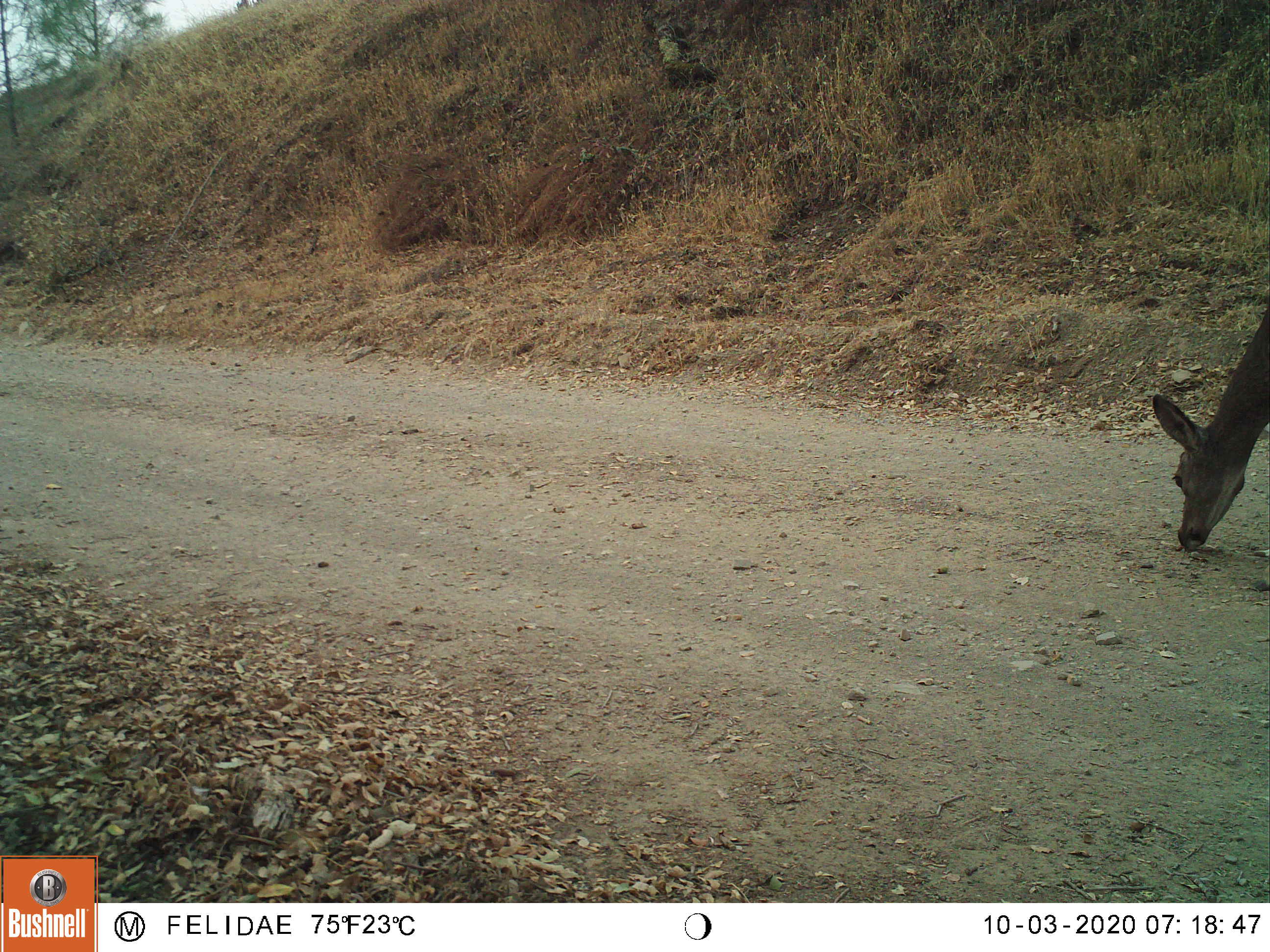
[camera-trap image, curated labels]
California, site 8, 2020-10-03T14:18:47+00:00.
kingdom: Animalia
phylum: Chordata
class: Mammalia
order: Artiodactyla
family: Cervidae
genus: Odocoileus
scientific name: Odocoileus hemionus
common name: mule deer